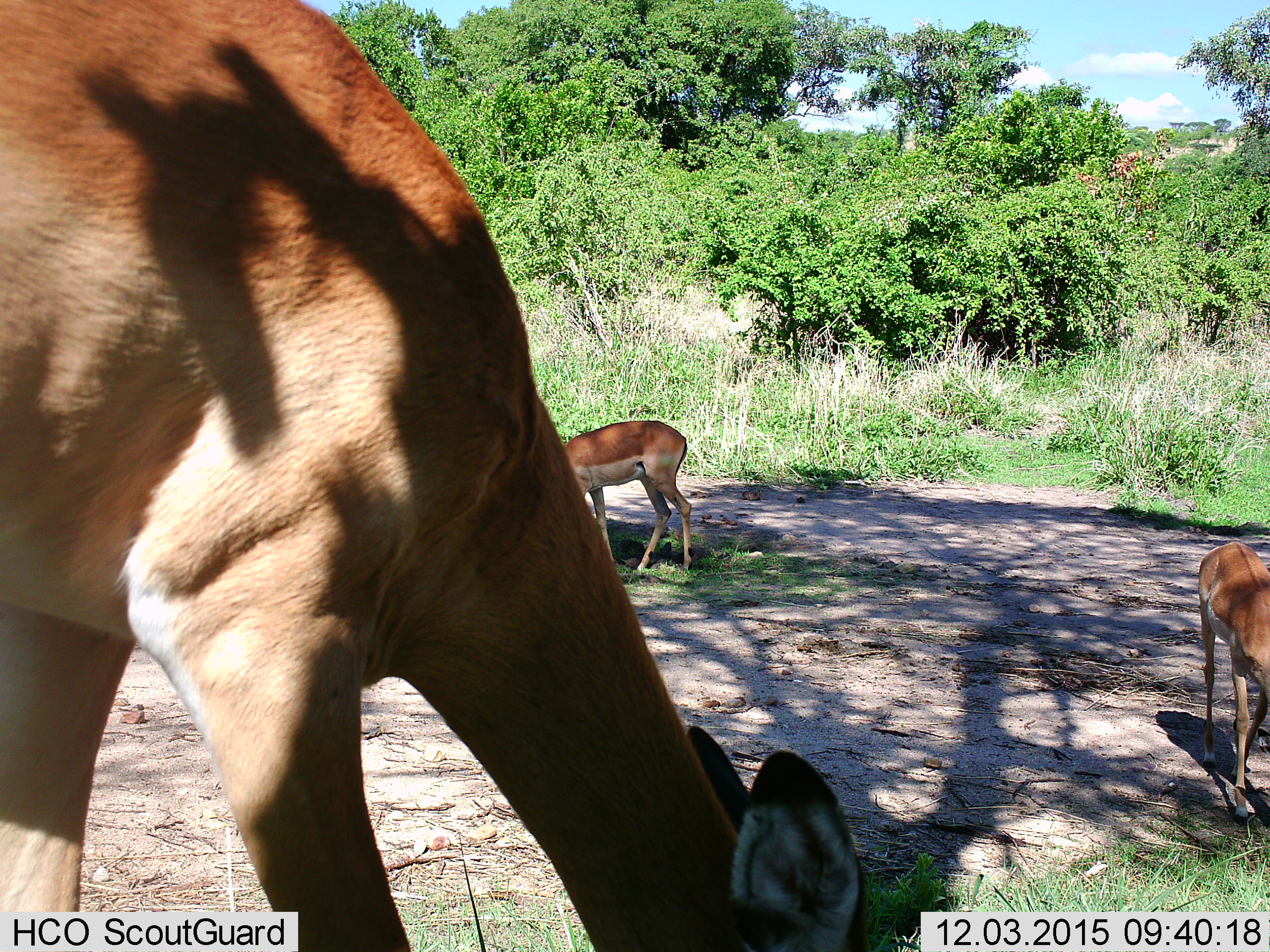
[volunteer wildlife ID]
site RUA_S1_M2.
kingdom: Animalia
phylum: Chordata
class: Mammalia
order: Artiodactyla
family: Bovidae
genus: Aepyceros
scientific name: Aepyceros melampus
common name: impala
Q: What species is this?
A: Impala (Aepyceros melampus).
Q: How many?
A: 3.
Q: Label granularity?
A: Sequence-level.